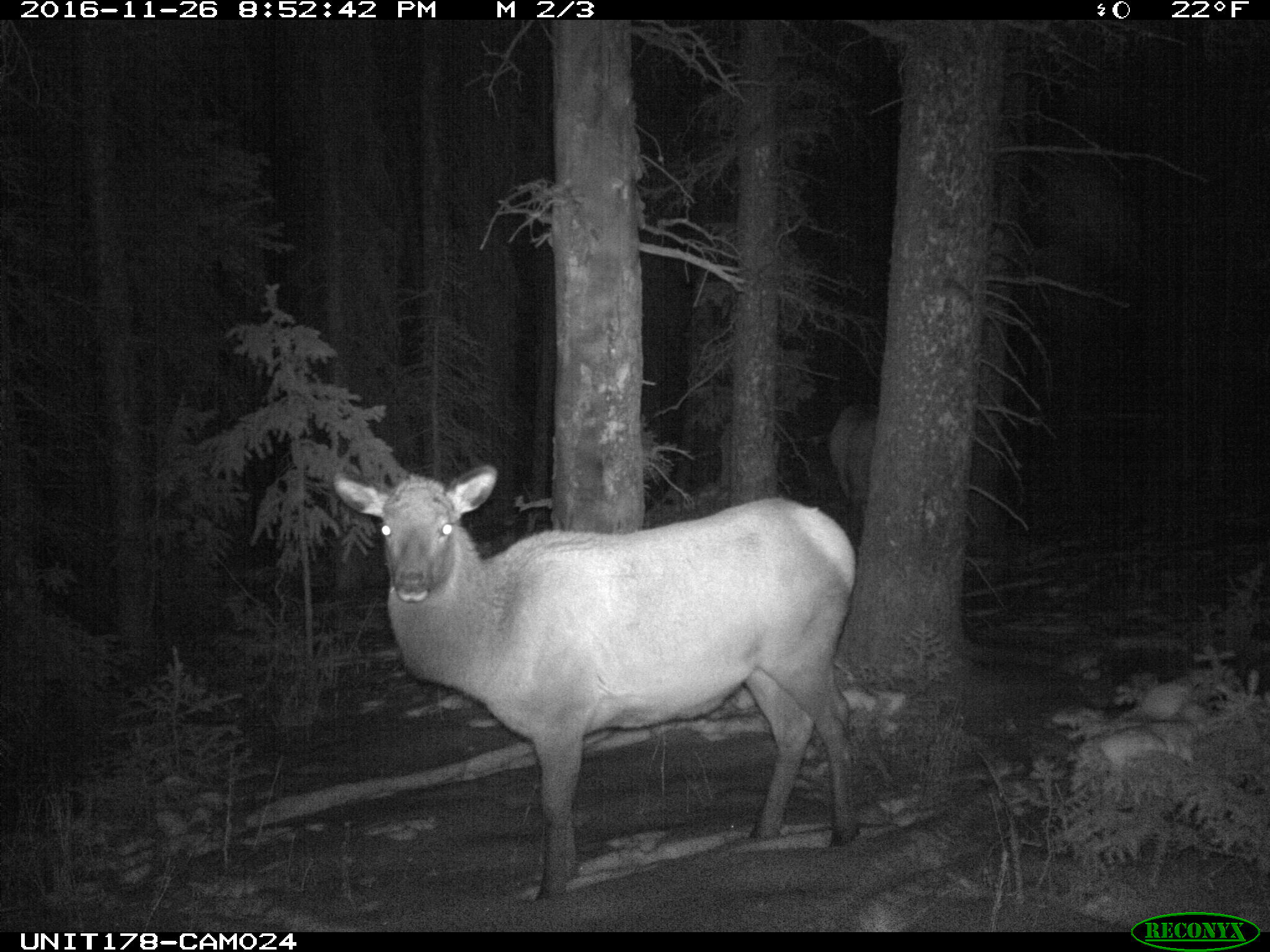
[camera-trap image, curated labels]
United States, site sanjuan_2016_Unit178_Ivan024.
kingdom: Animalia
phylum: Chordata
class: Mammalia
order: Artiodactyla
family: Cervidae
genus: Cervus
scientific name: Cervus elaphus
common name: red deer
Cervus elaphus (red deer).